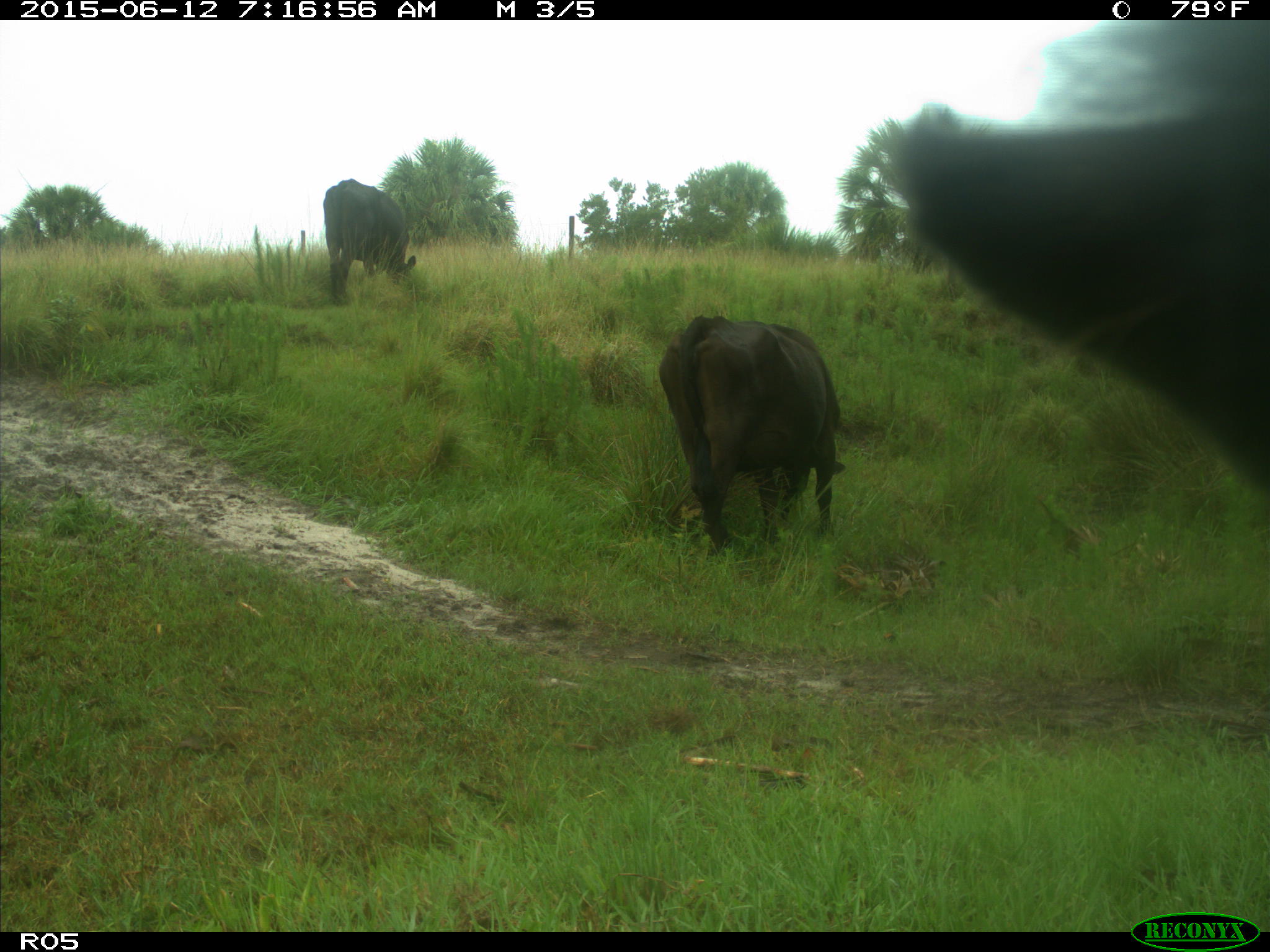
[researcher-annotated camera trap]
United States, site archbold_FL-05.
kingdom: Animalia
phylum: Chordata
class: Mammalia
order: Artiodactyla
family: Bovidae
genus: Bos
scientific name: Bos taurus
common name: domestic cow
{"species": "Bos taurus (domestic cow)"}